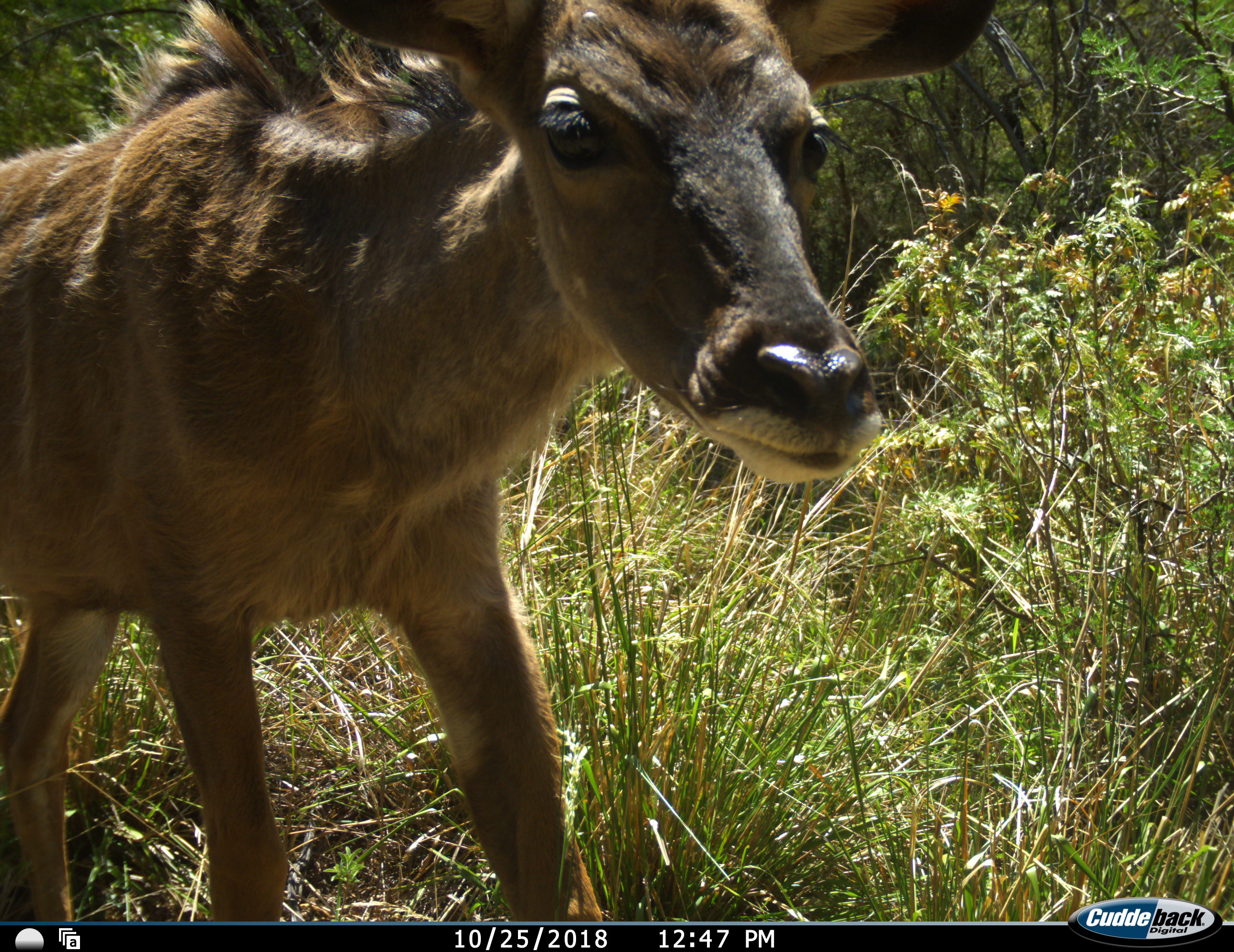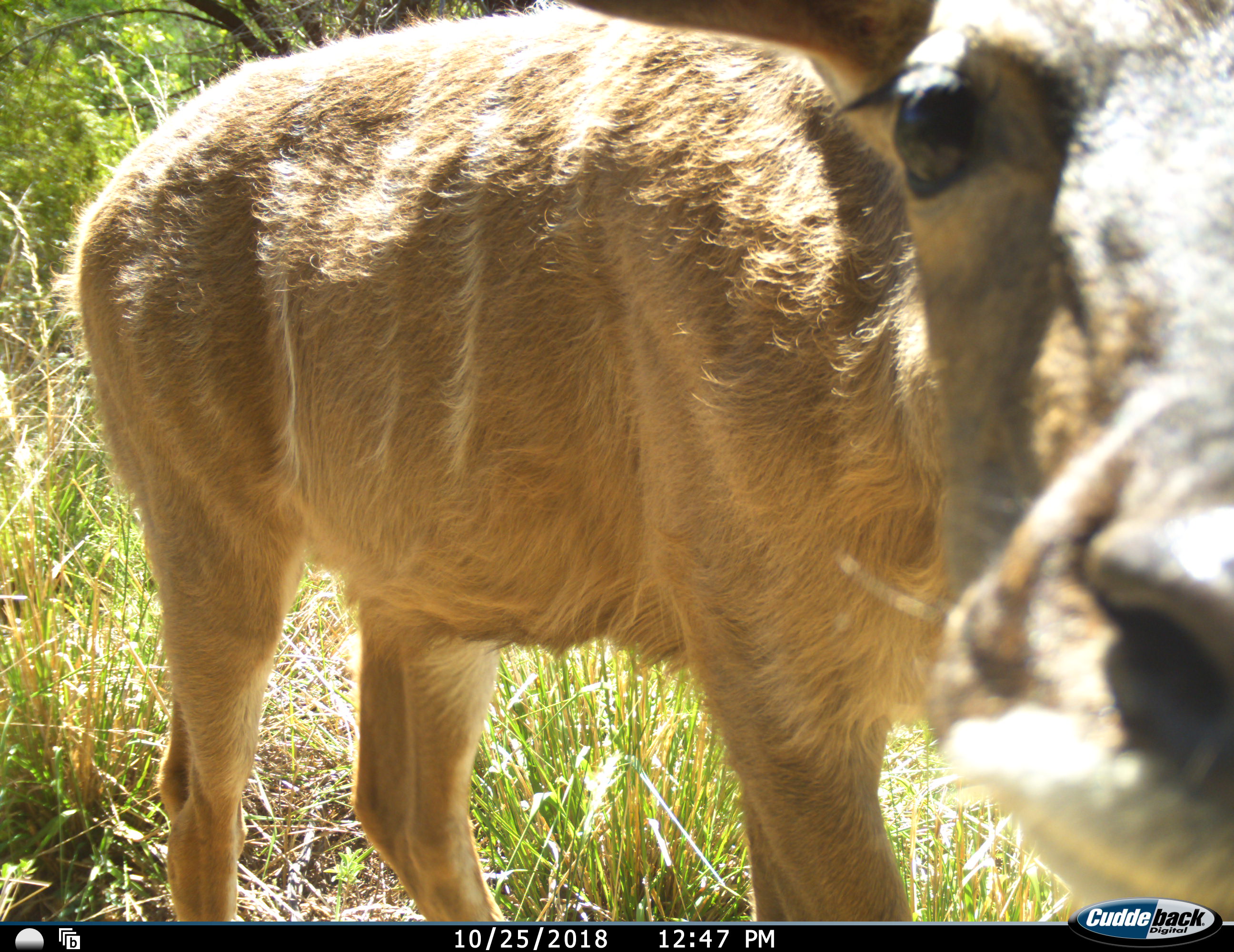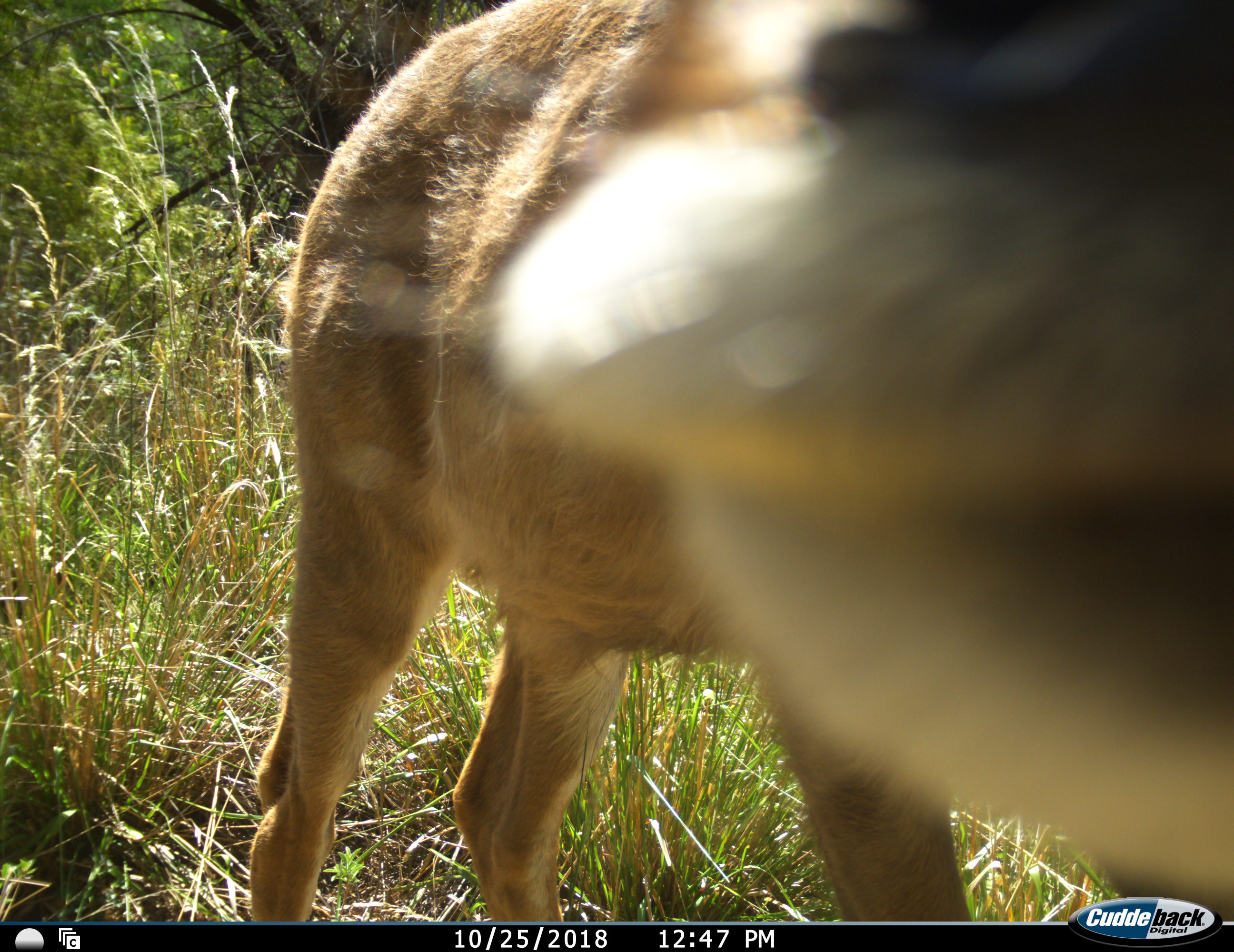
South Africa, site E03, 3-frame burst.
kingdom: Animalia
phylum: Chordata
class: Mammalia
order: Artiodactyla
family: Bovidae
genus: Tragelaphus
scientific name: Tragelaphus strepsiceros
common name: greater kudu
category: kudu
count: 1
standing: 25%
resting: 0%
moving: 75%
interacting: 0%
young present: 25%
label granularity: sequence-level